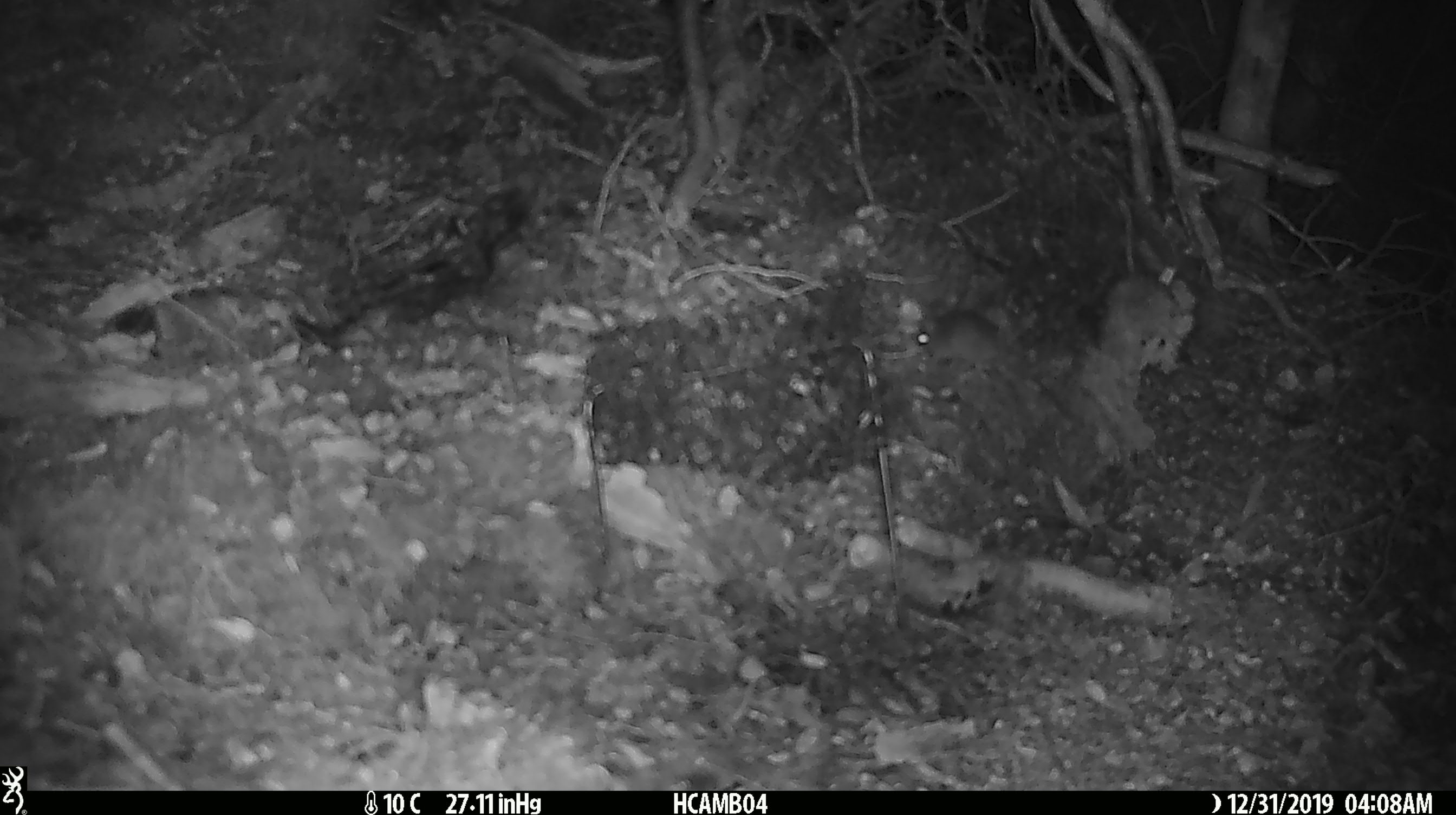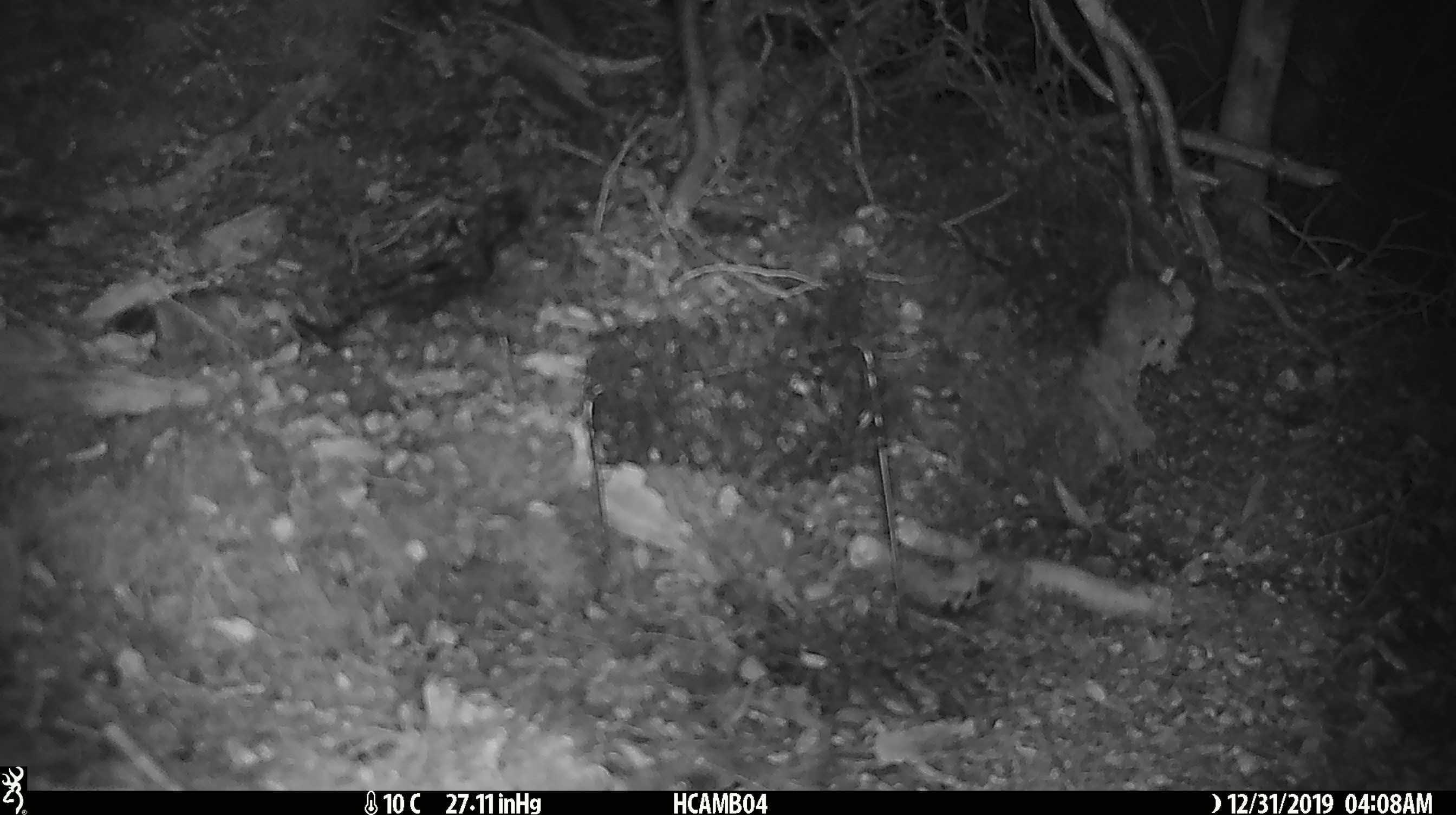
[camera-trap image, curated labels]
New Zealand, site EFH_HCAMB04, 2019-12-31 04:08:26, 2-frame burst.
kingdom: Animalia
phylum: Chordata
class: Mammalia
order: Rodentia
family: Muridae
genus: Mus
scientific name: Mus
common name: mouse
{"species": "mouse (Mus)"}